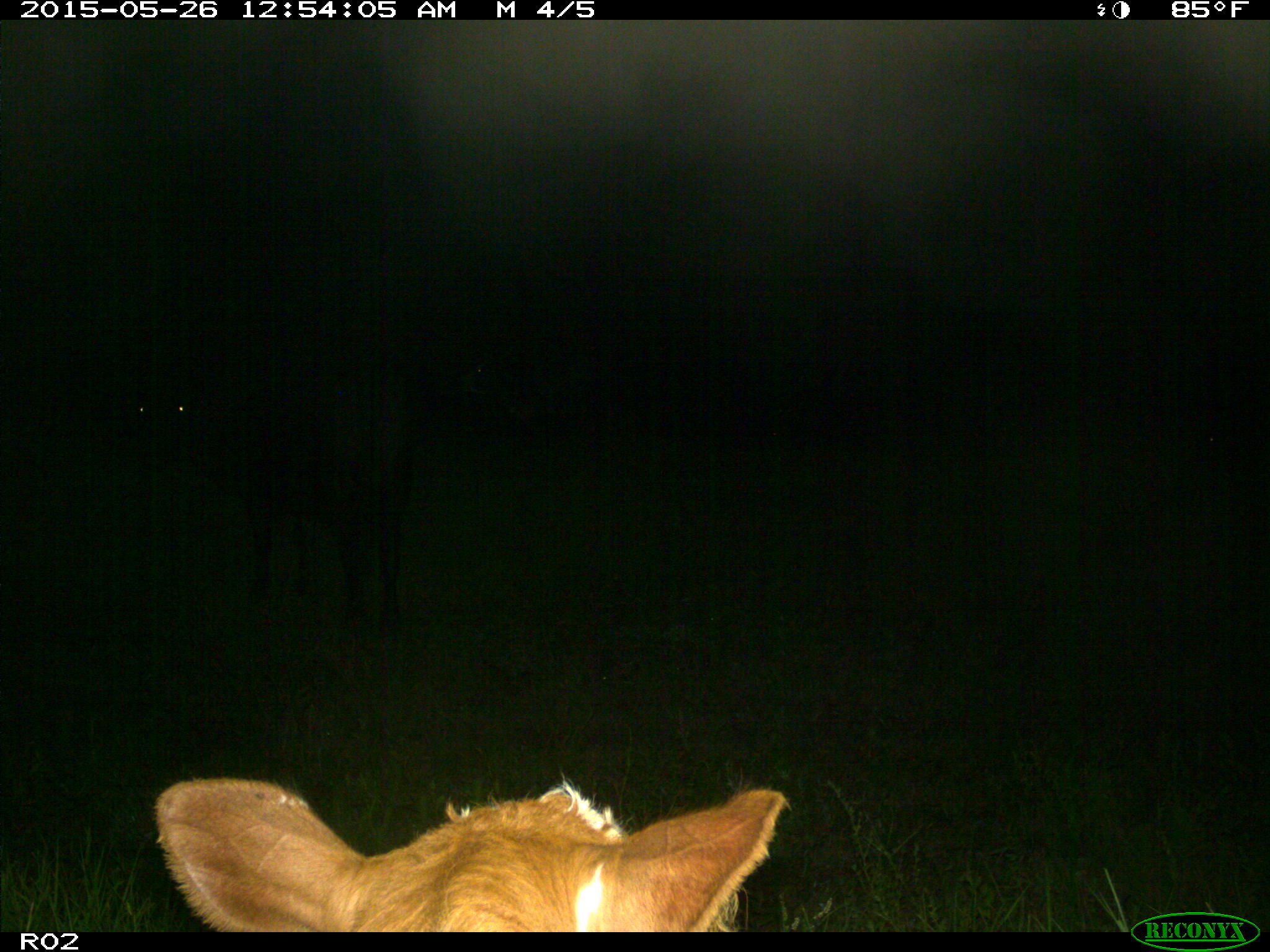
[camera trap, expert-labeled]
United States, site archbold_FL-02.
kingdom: Animalia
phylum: Chordata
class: Mammalia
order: Artiodactyla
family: Bovidae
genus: Bos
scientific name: Bos taurus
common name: domestic cow